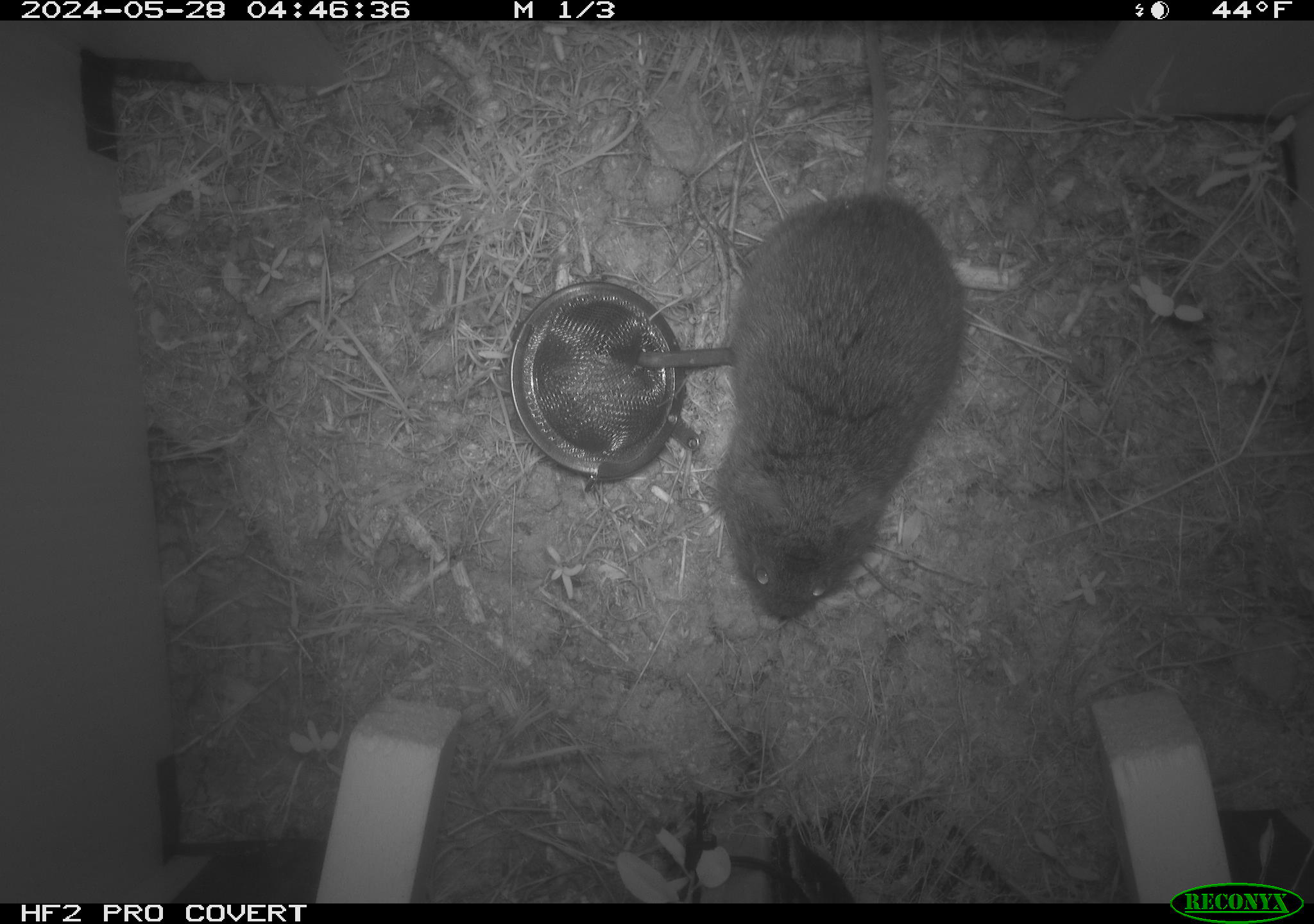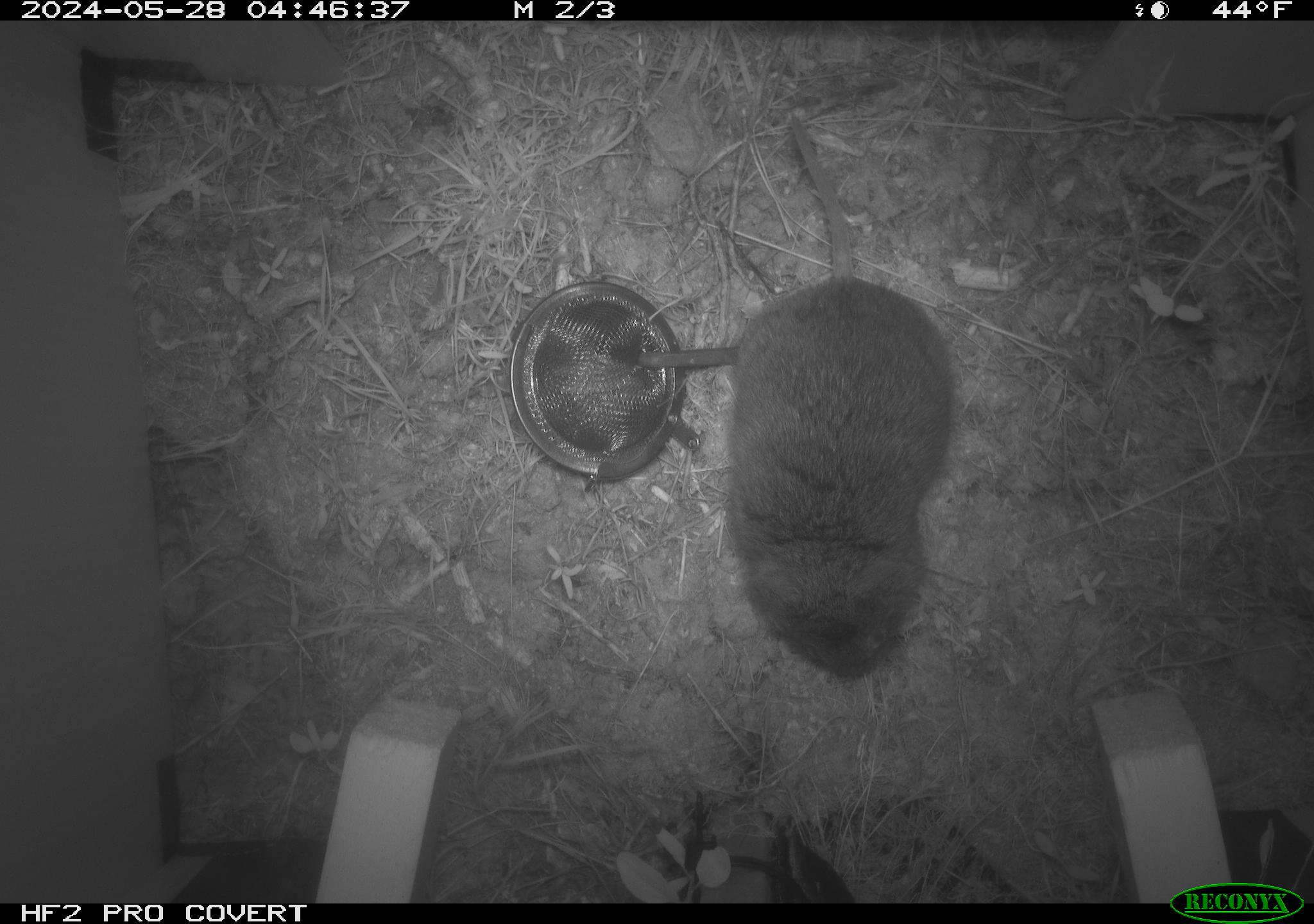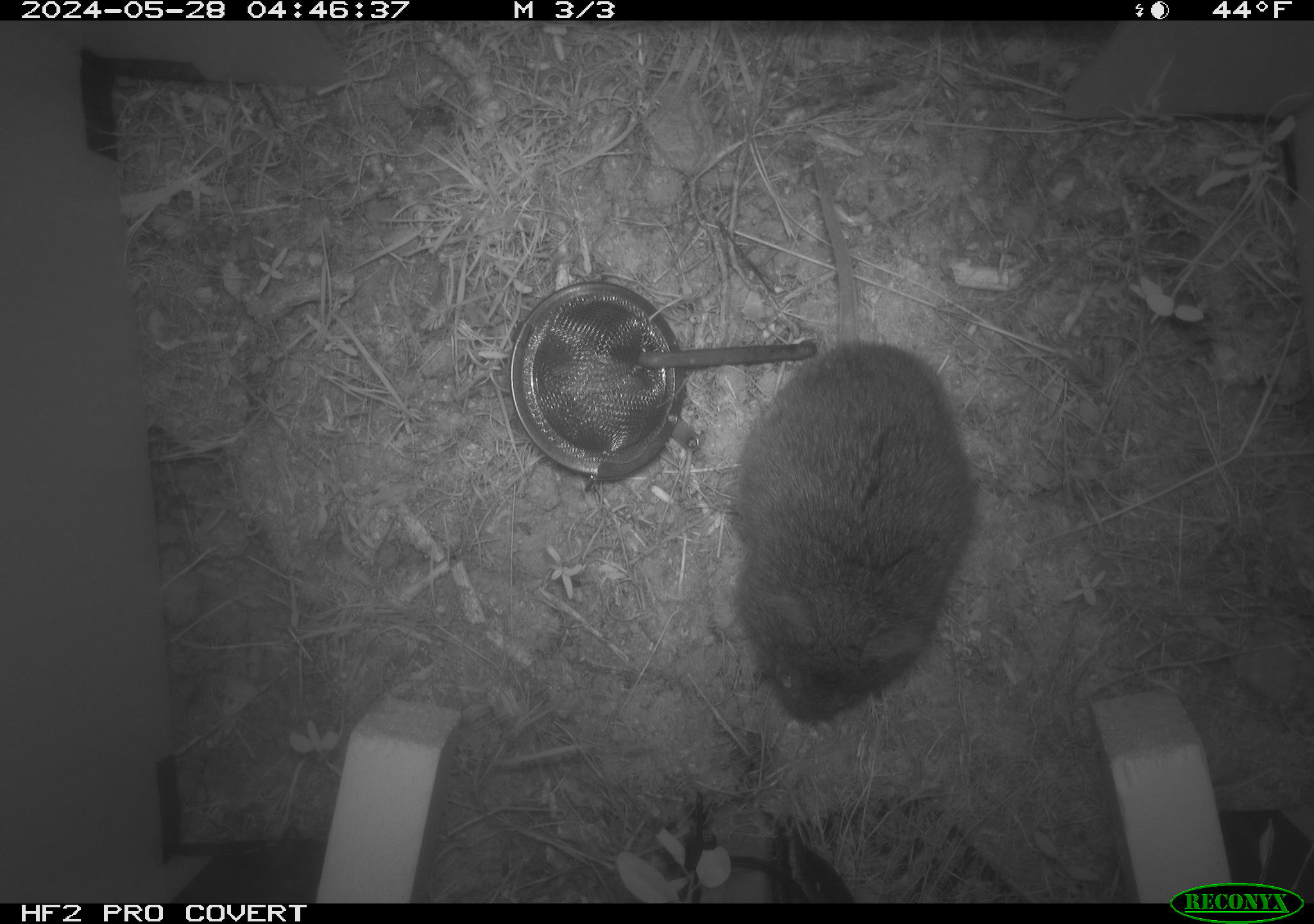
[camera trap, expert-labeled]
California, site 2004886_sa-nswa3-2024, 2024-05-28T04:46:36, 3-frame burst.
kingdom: Animalia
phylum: Chordata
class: Mammalia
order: Rodentia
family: Cricetidae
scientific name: Arvicolinae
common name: voles, lemmings, and muskrats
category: arvicolinae subfamily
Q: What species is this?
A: Arvicolinae subfamily (voles, lemmings, and muskrats) (Arvicolinae).